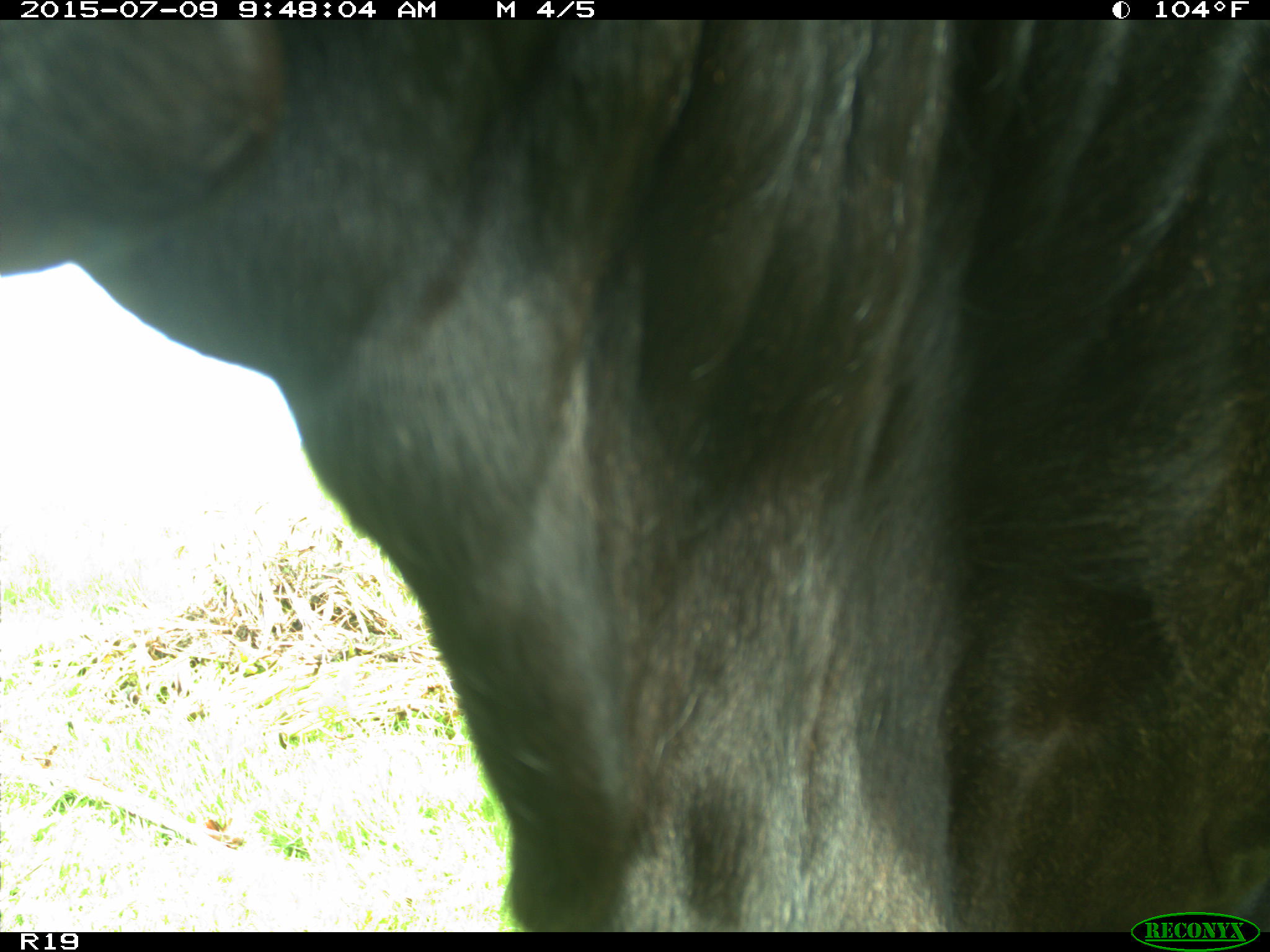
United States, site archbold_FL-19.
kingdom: Animalia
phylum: Chordata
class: Mammalia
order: Artiodactyla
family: Bovidae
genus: Bos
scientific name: Bos taurus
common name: domestic cow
Bos taurus (domestic cow).